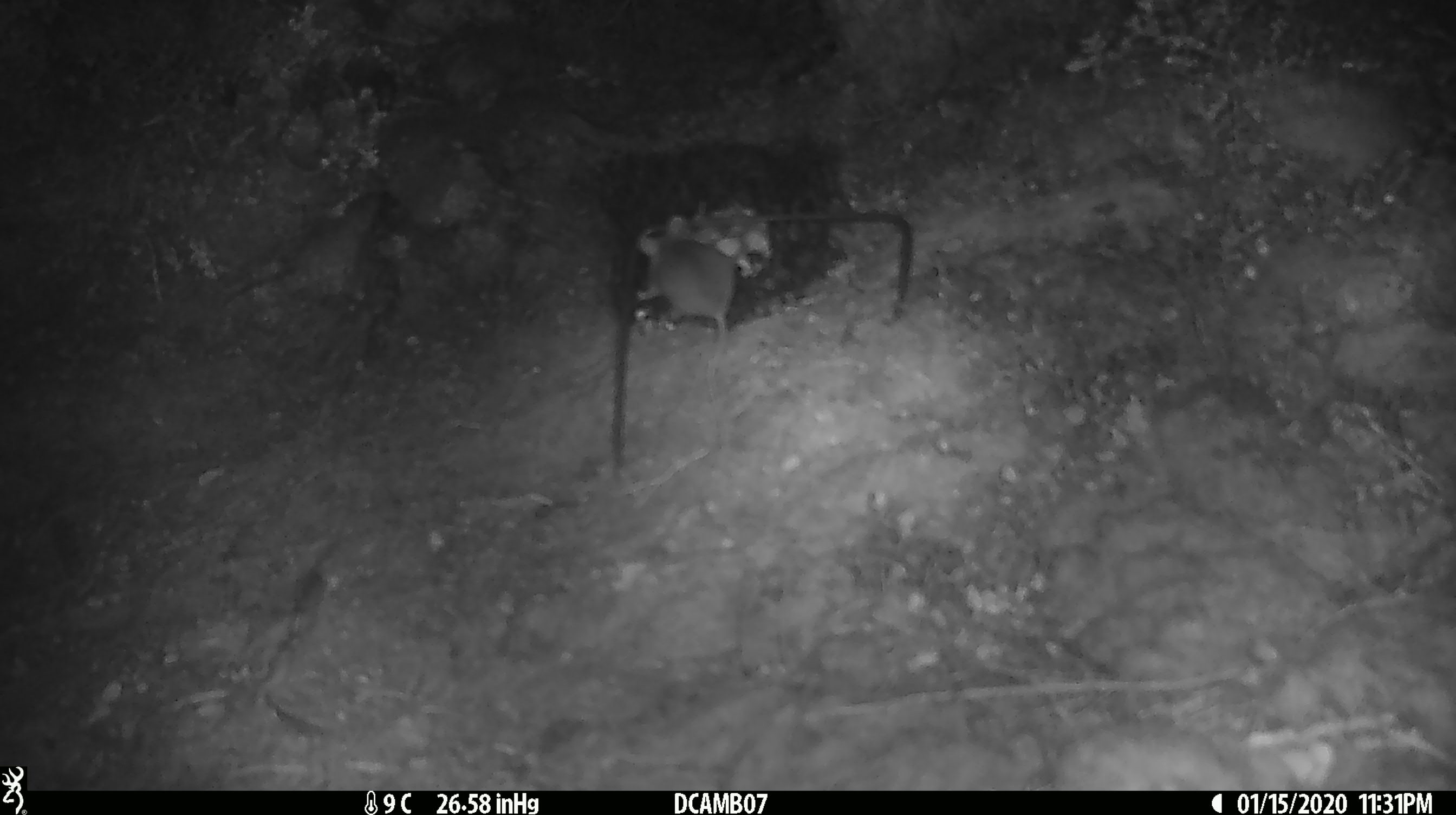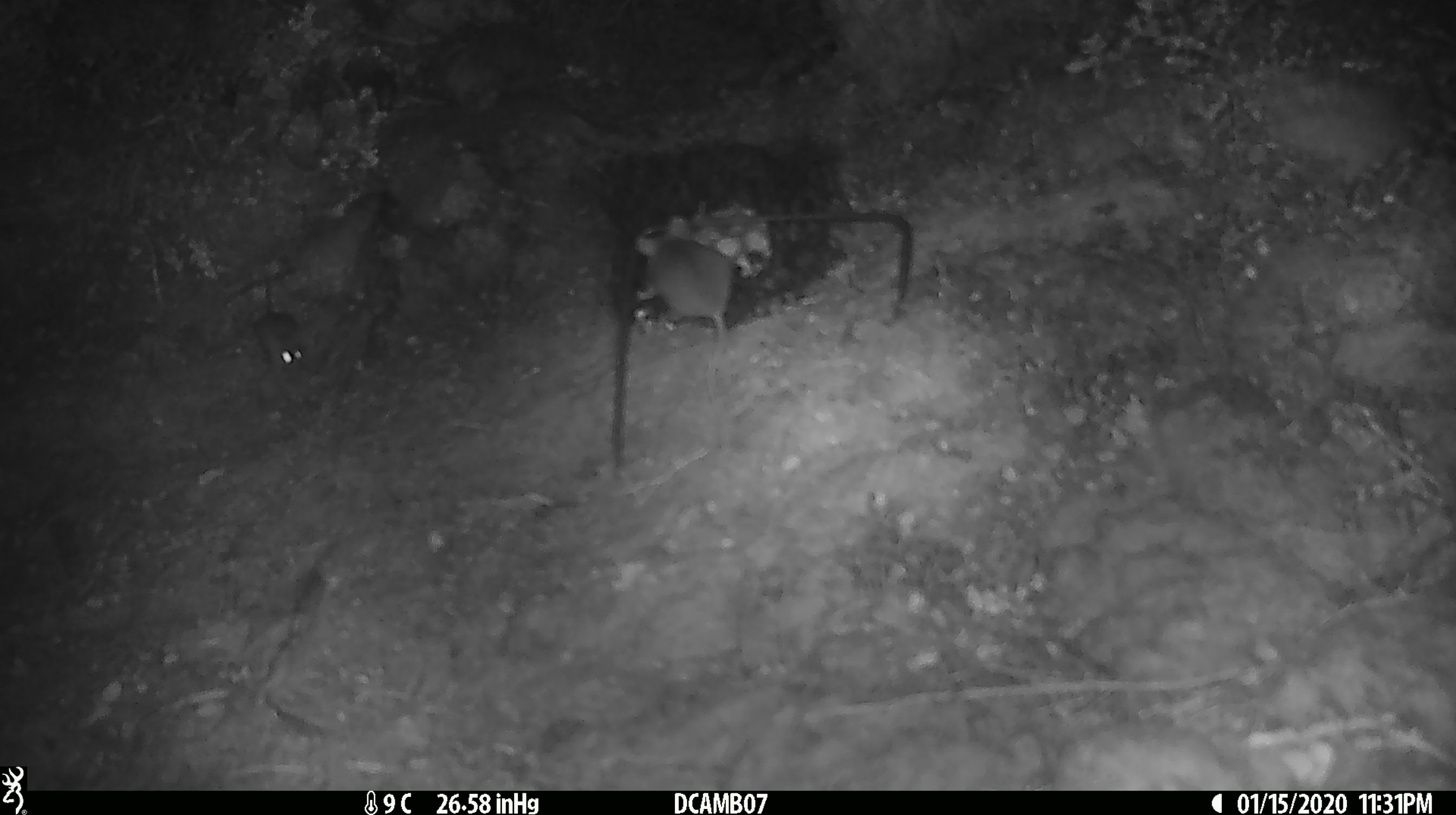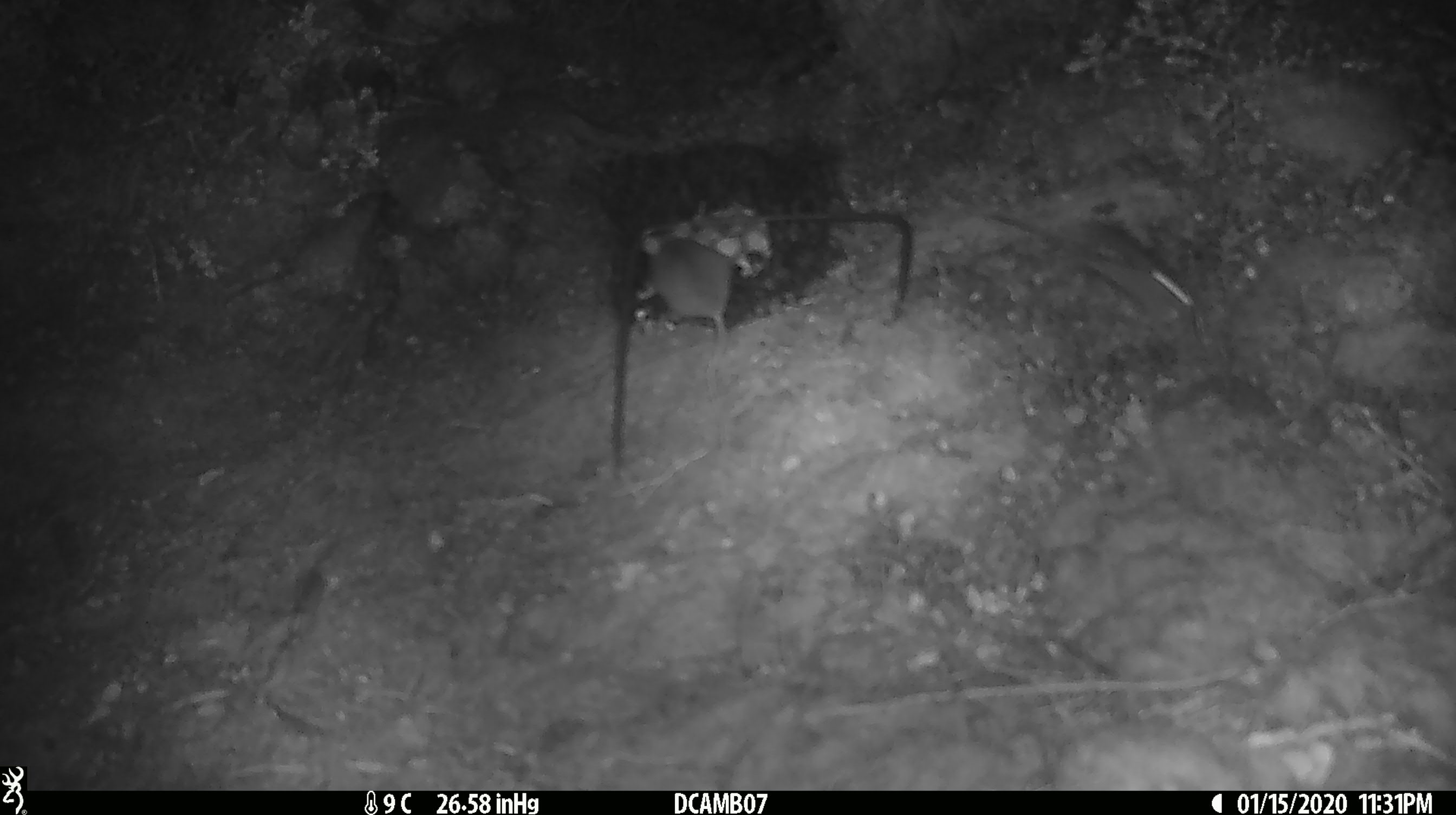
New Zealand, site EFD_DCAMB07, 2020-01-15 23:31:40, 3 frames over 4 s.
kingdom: Animalia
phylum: Chordata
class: Mammalia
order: Rodentia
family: Muridae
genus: Mus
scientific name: Mus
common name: mouse